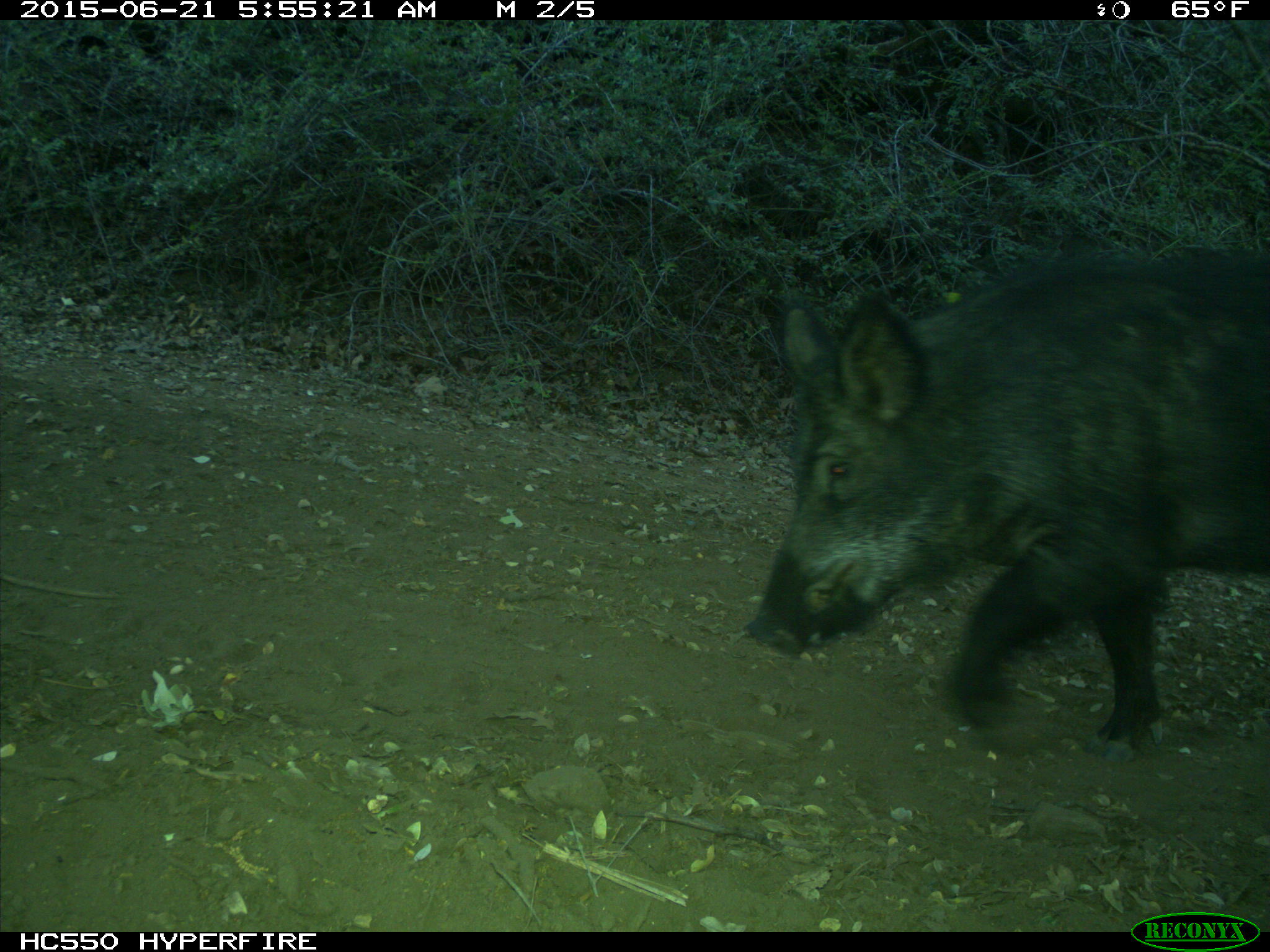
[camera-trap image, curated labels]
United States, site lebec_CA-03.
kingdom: Animalia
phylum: Chordata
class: Mammalia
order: Artiodactyla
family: Suidae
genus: Sus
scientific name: Sus scrofa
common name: wild boar